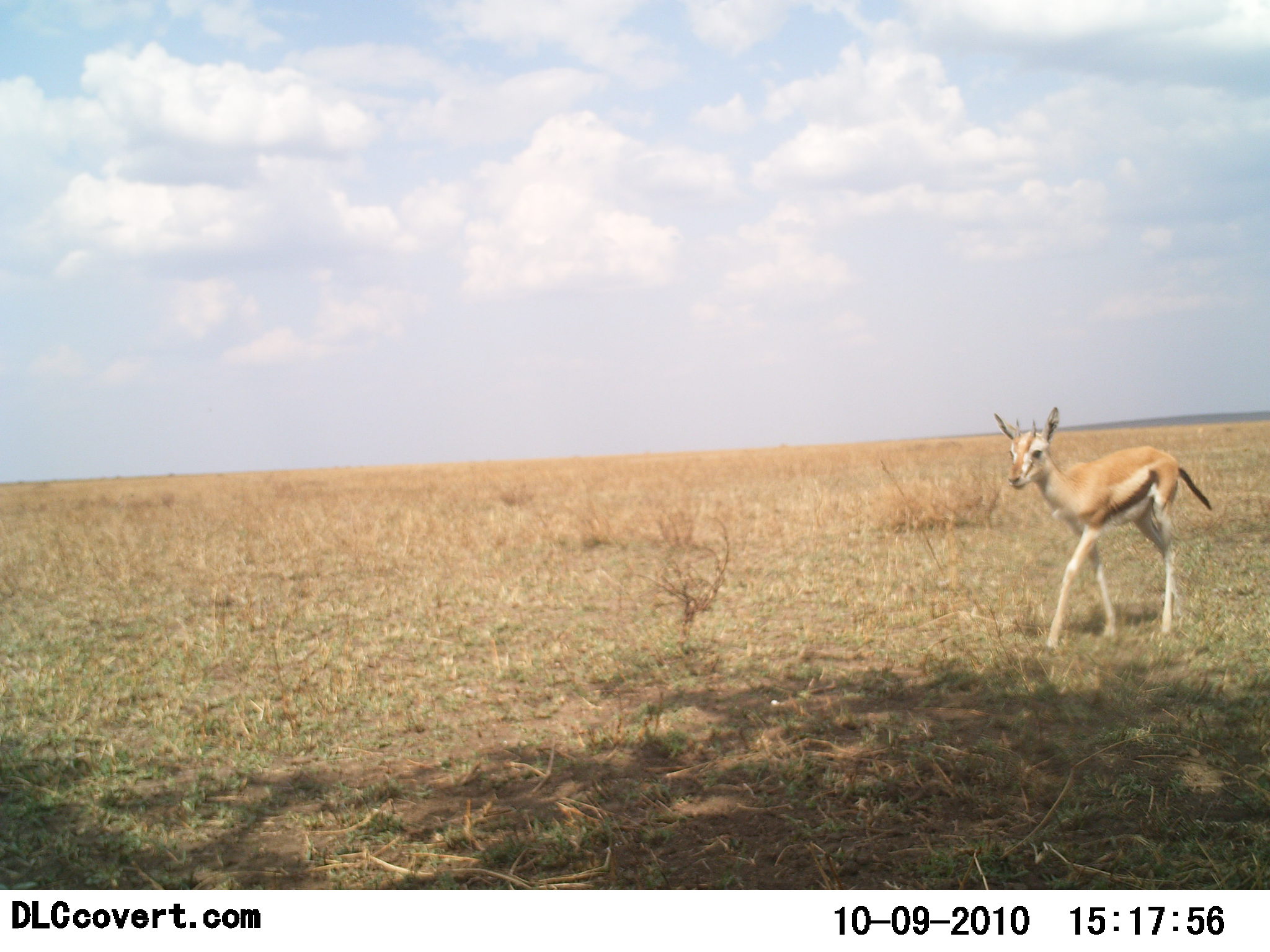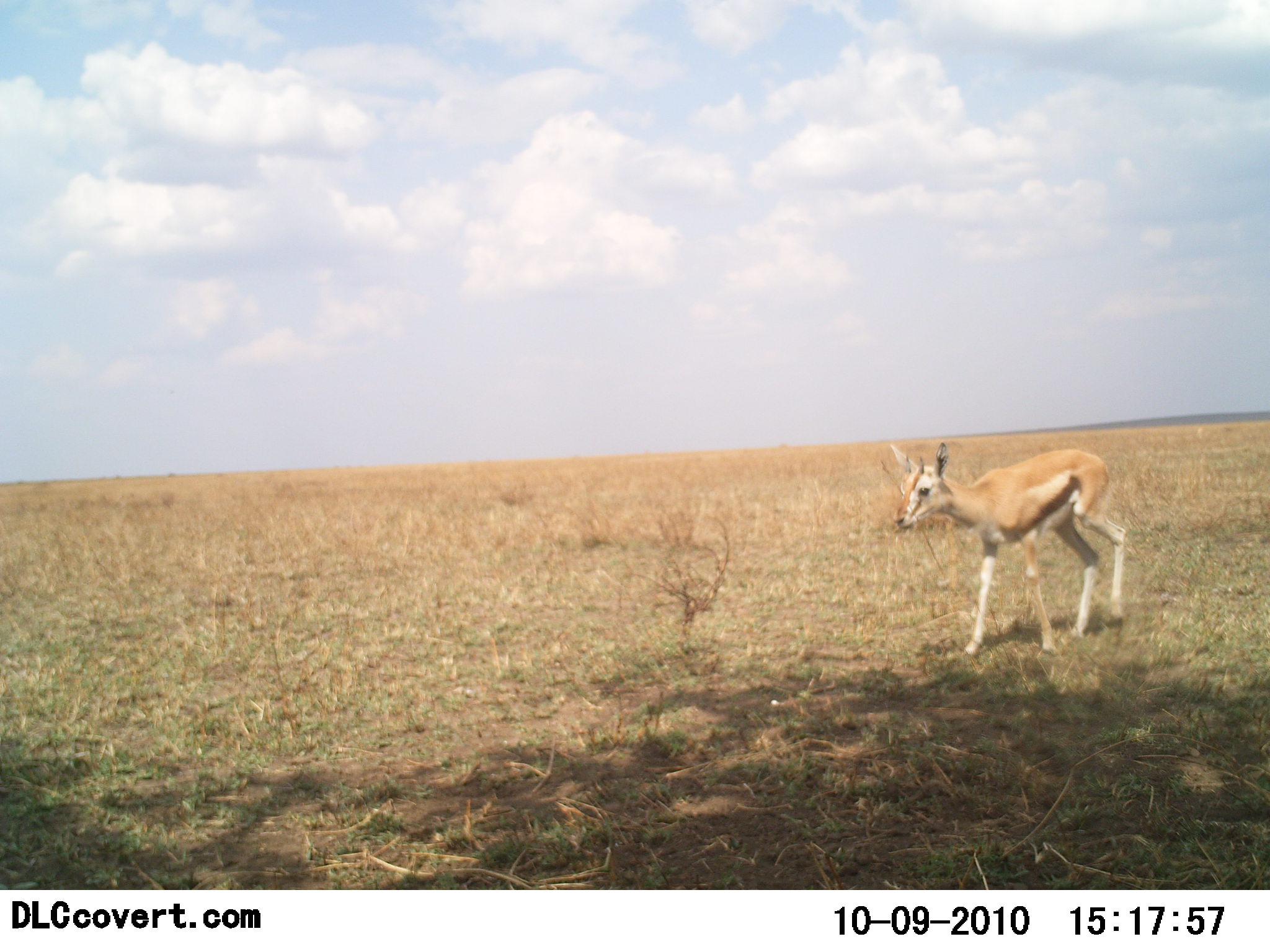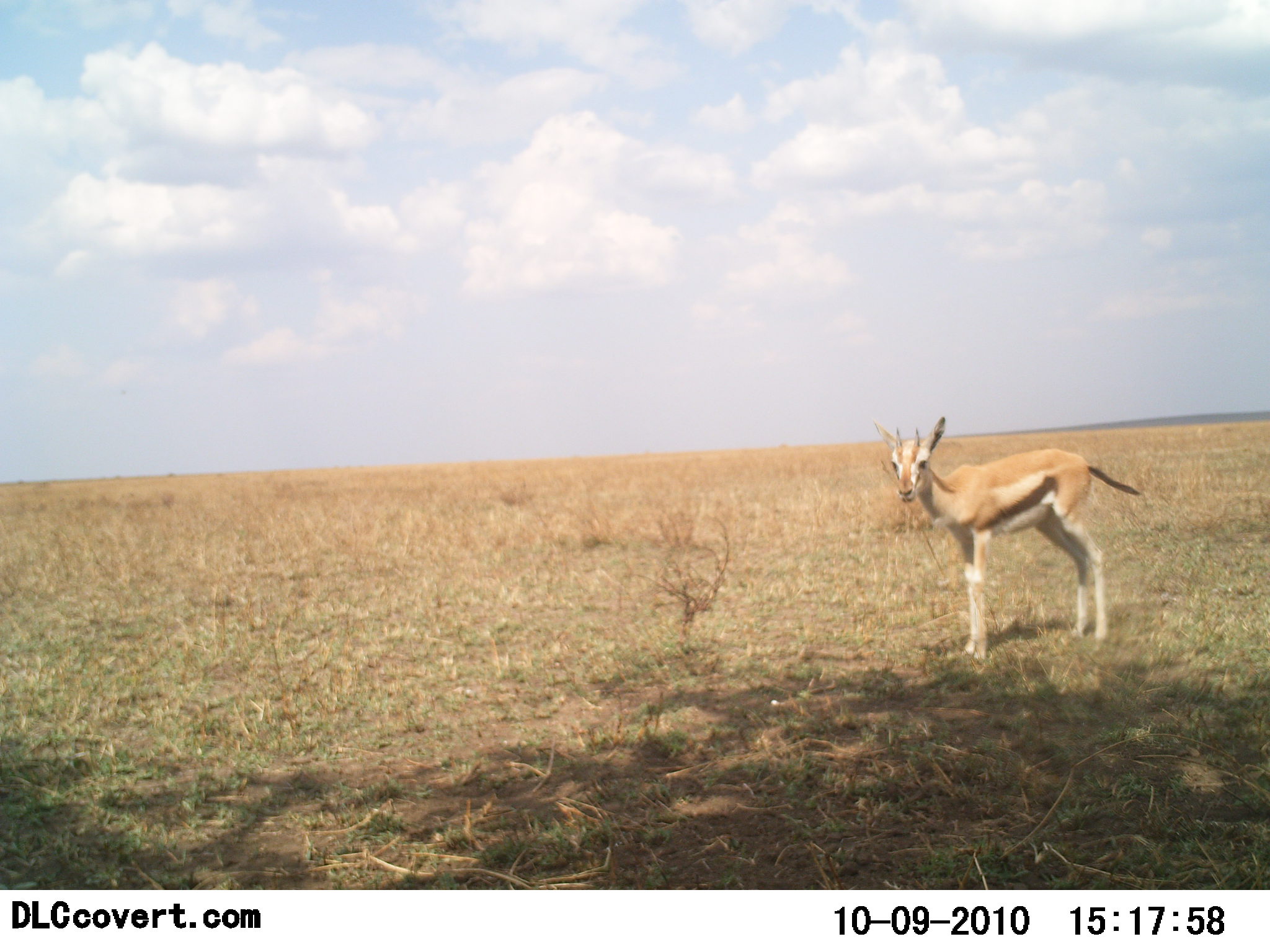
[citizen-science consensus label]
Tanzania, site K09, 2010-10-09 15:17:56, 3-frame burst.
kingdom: Animalia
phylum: Chordata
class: Mammalia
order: Artiodactyla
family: Bovidae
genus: Eudorcas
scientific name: Eudorcas thomsonii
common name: thomson's gazelle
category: gazellethomsons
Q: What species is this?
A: Gazellethomsons (thomson's gazelle) (Eudorcas thomsonii).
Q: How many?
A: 1.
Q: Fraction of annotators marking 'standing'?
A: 29%.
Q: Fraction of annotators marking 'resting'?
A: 0%.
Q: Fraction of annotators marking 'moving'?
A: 79%.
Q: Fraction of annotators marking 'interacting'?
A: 0%.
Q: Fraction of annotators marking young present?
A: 7%.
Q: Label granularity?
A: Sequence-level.